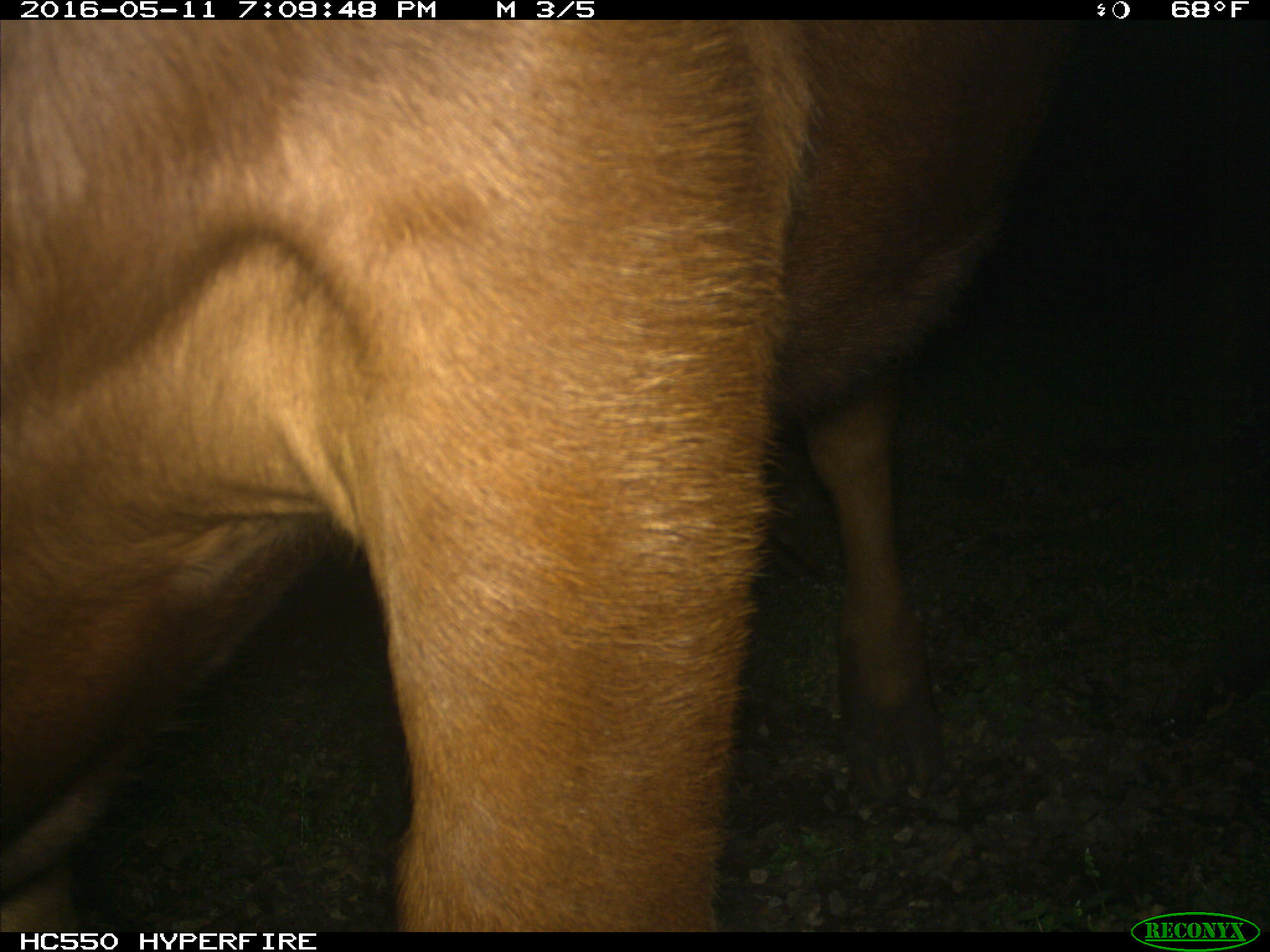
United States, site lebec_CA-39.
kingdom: Animalia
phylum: Chordata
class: Mammalia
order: Artiodactyla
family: Bovidae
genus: Bos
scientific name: Bos taurus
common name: domestic cow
Bos taurus (domestic cow).